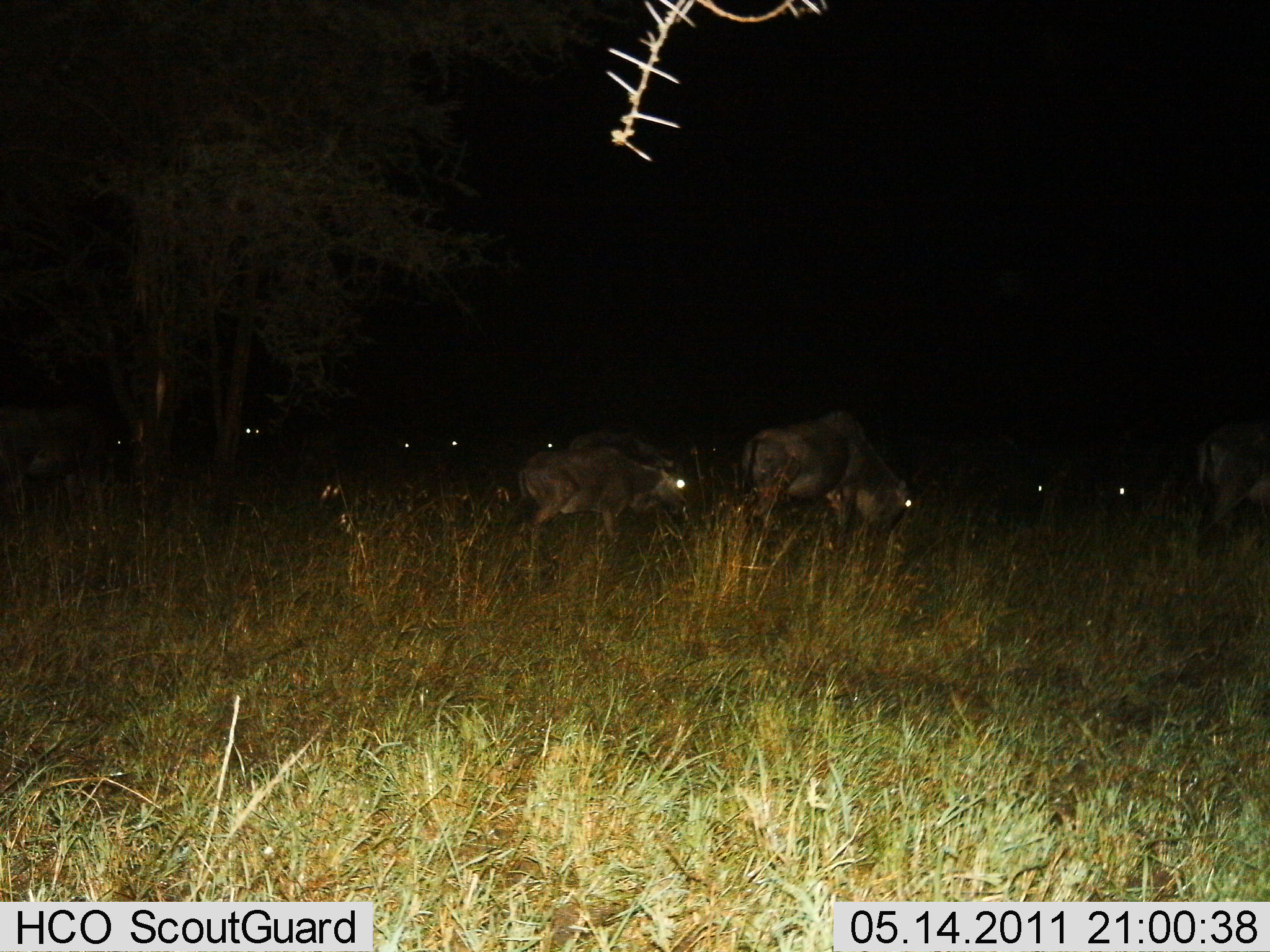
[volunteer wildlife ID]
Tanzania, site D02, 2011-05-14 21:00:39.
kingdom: Animalia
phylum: Chordata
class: Mammalia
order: Artiodactyla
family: Bovidae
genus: Connochaetes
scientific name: Connochaetes taurinus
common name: blue wildebeest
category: wildebeest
Wildebeest (blue wildebeest) (Connochaetes taurinus), count 6. Behavior (volunteer vote fractions): standing 45%, resting 9%, moving 9%, interacting 0%. Young present (vote fraction): 9%. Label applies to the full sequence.